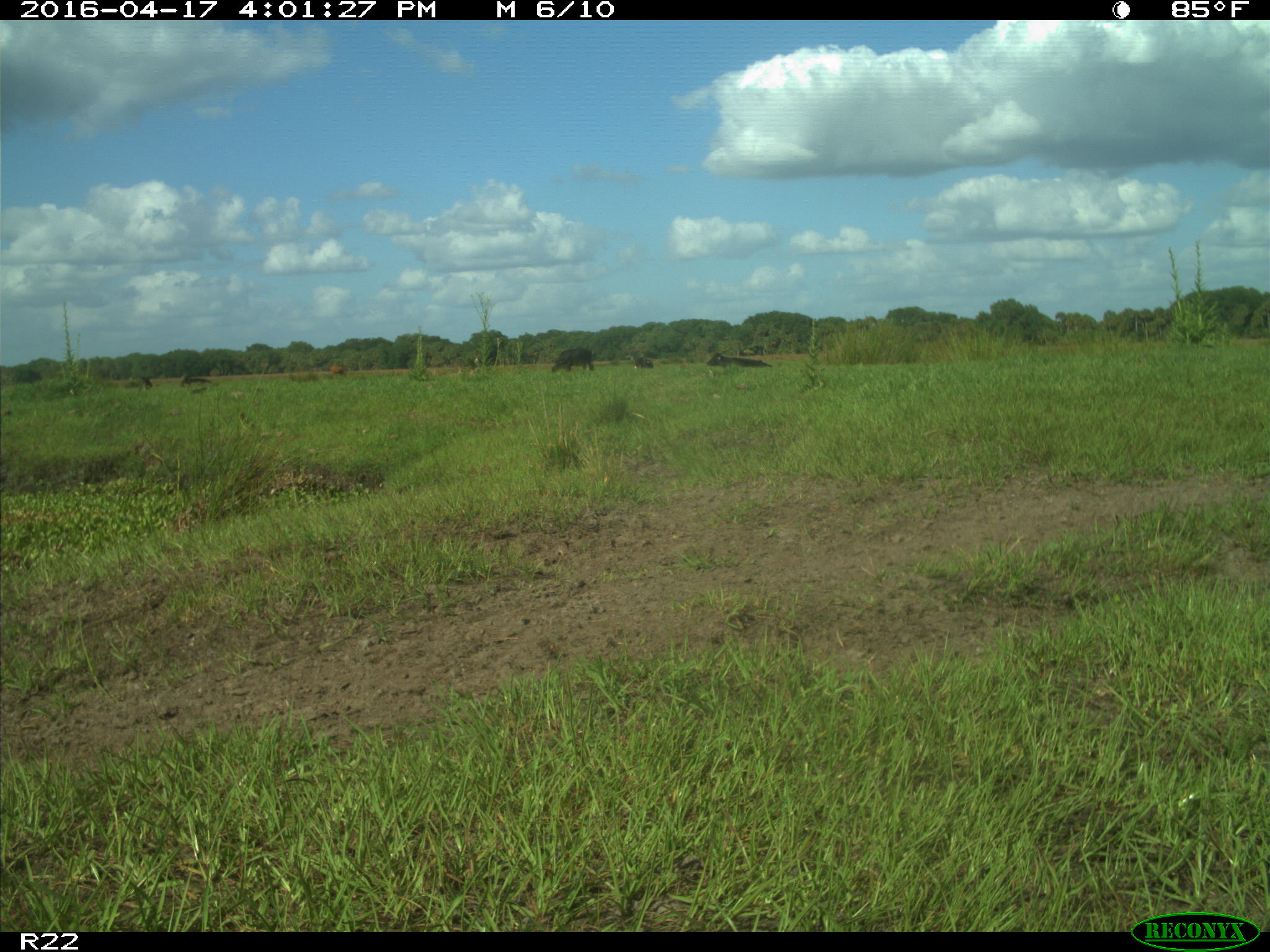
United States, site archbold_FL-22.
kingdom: Animalia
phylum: Chordata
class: Mammalia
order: Artiodactyla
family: Bovidae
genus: Bos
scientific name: Bos taurus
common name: domestic cow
Bos taurus (domestic cow).